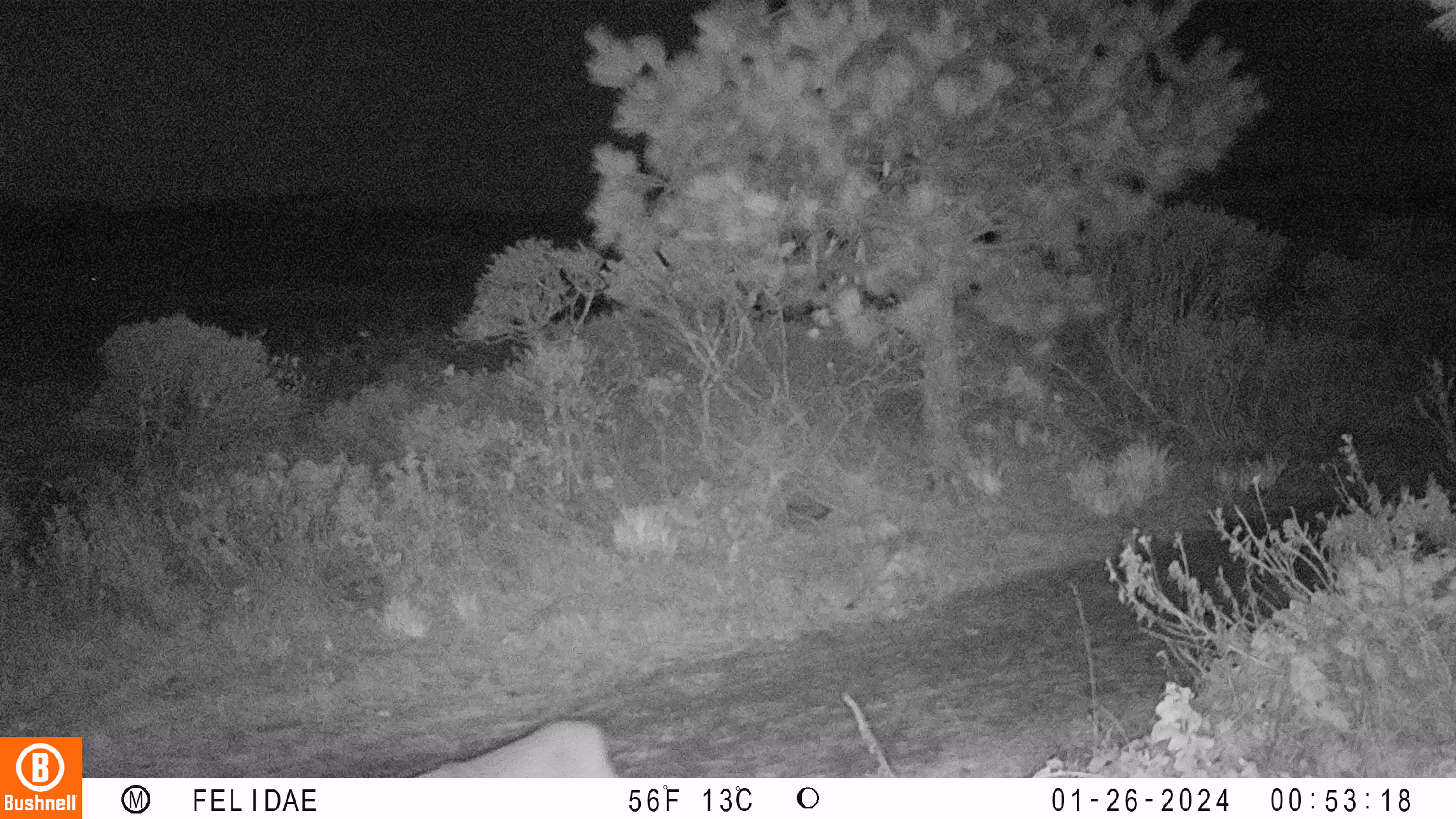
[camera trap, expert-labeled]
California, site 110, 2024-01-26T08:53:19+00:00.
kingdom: Animalia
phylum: Chordata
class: Mammalia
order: Carnivora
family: Felidae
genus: Lynx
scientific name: Lynx rufus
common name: bobcat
Bobcat (Lynx rufus).